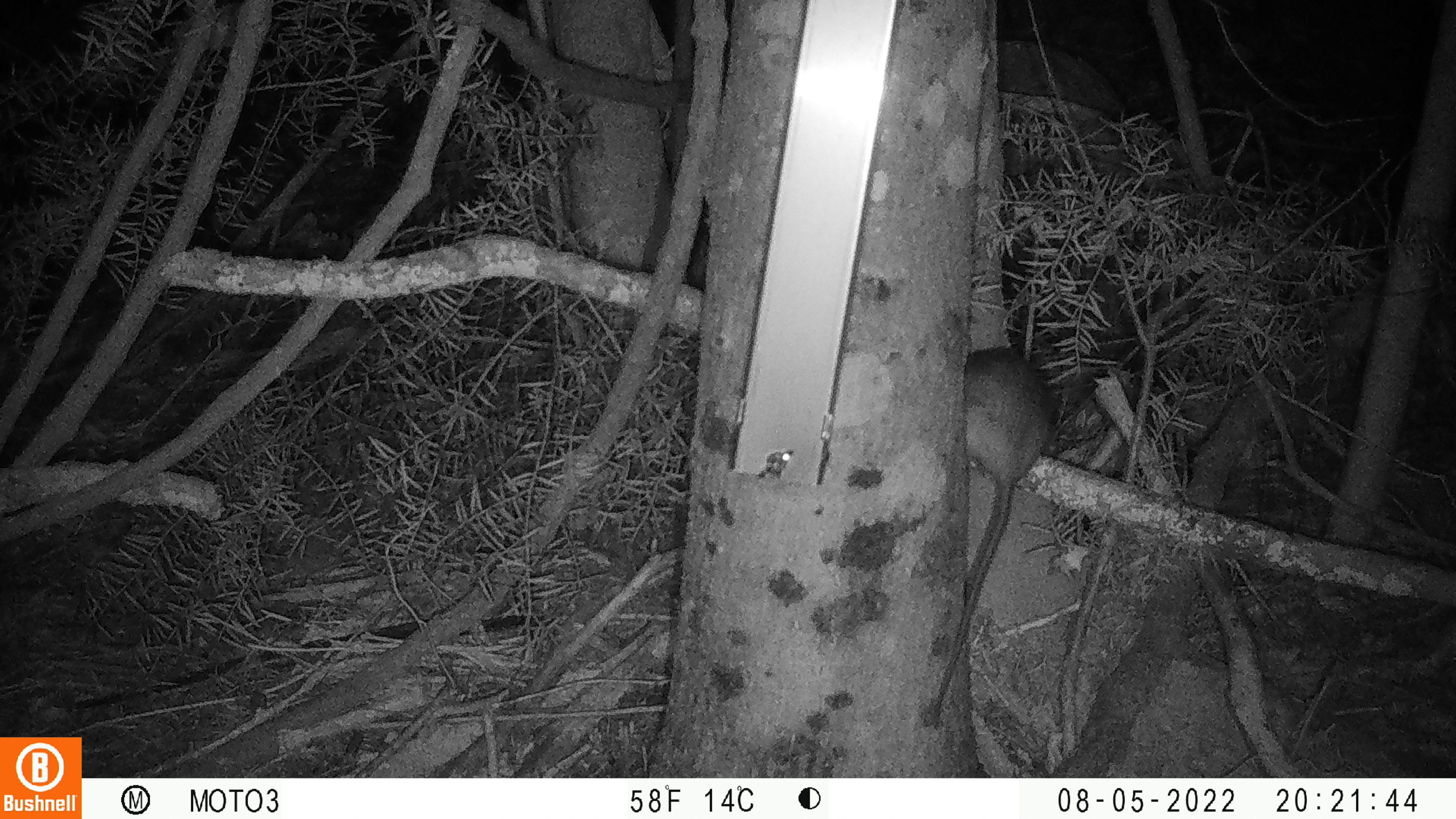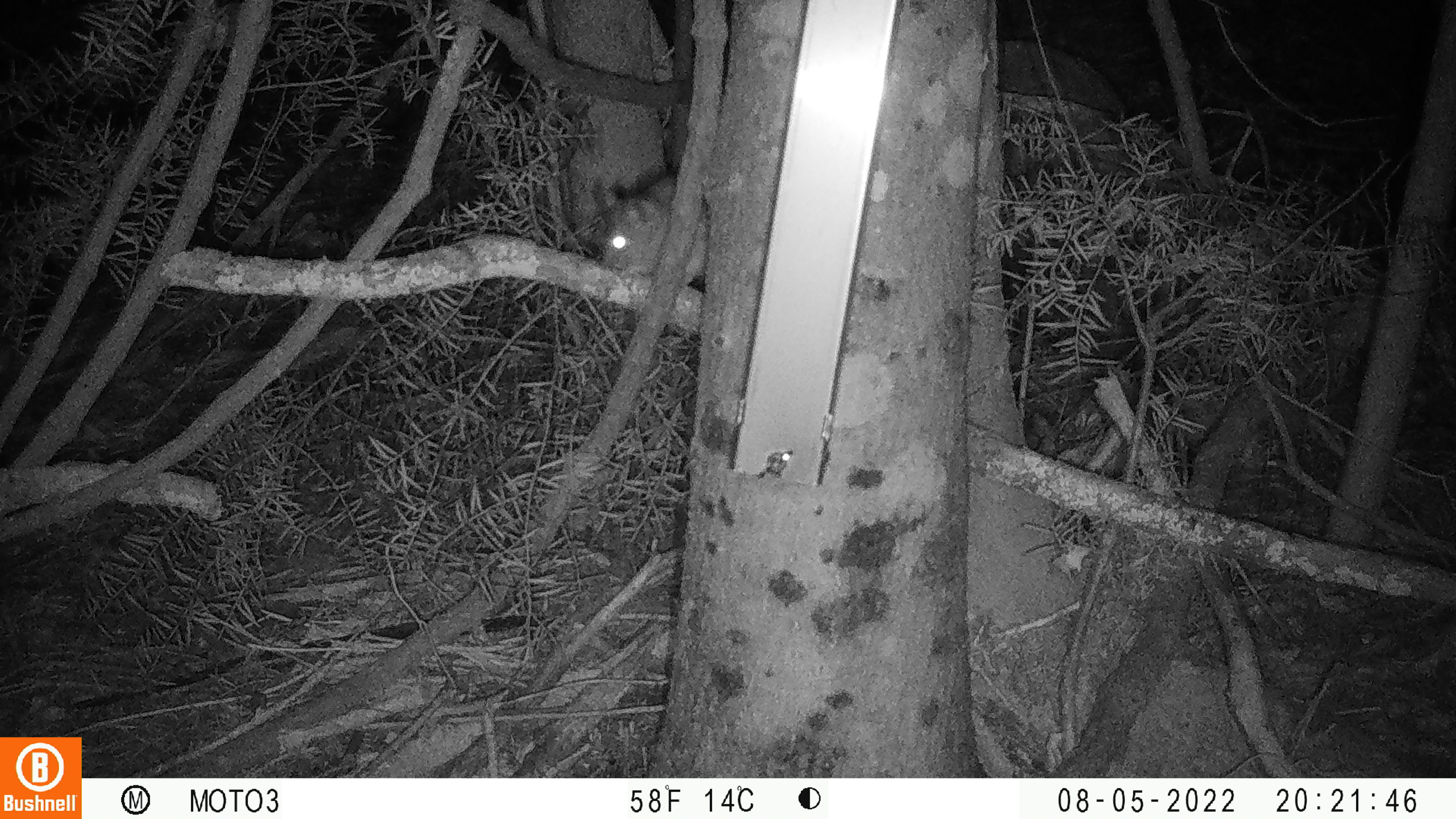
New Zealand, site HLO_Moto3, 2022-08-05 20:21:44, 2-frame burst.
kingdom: Animalia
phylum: Chordata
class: Mammalia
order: Rodentia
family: Muridae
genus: Rattus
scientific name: Rattus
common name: rat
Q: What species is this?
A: Rat (Rattus).